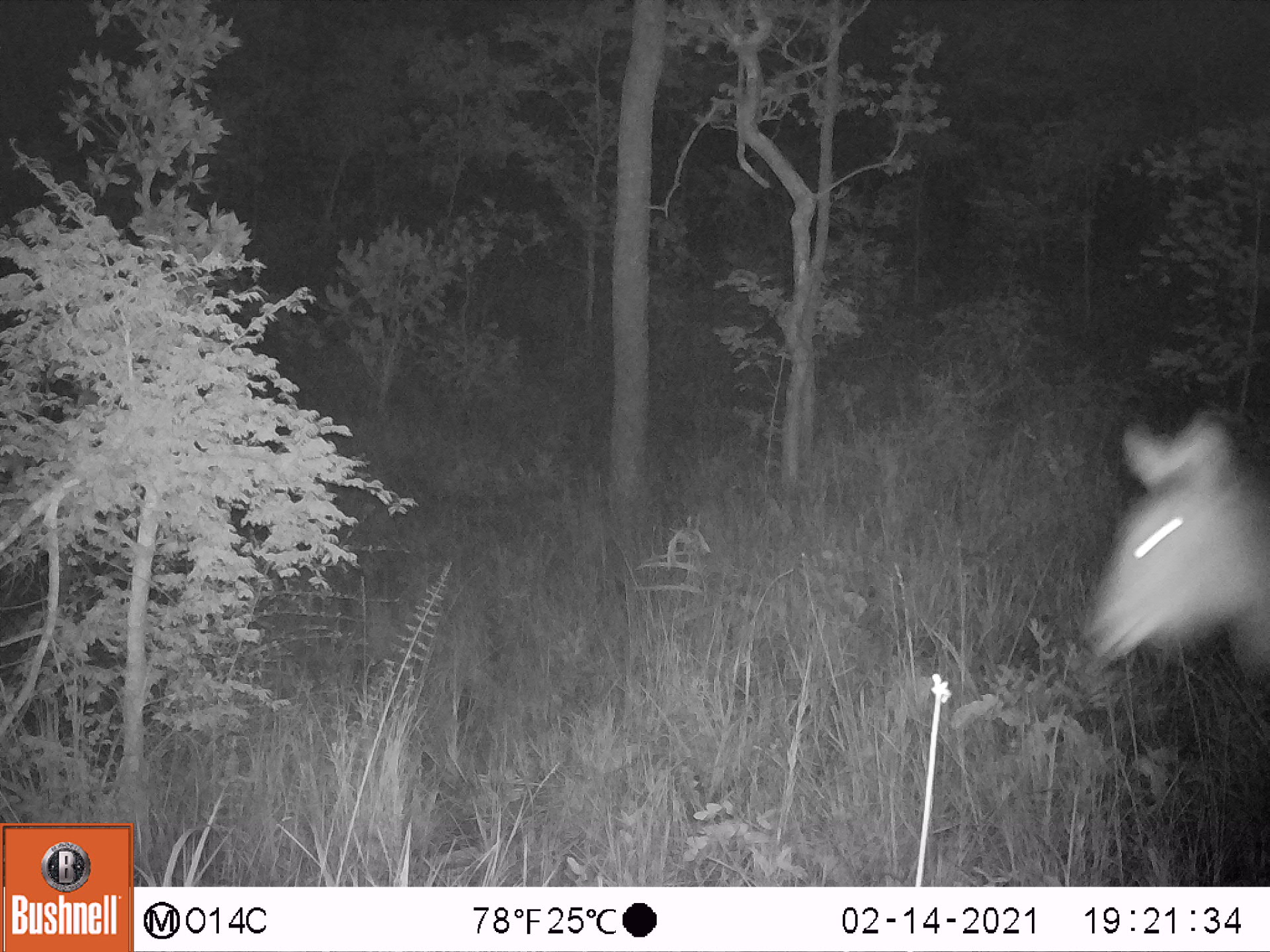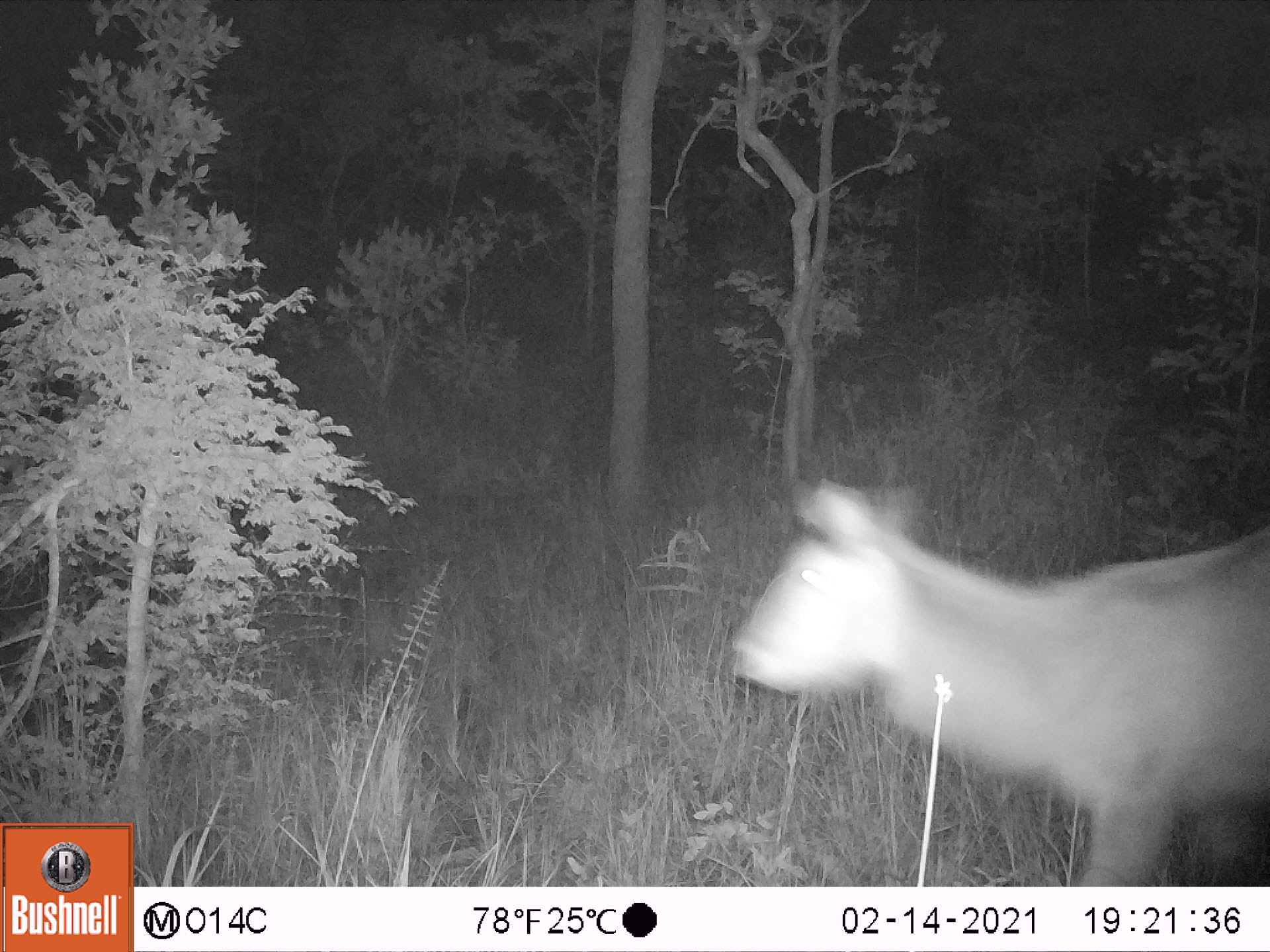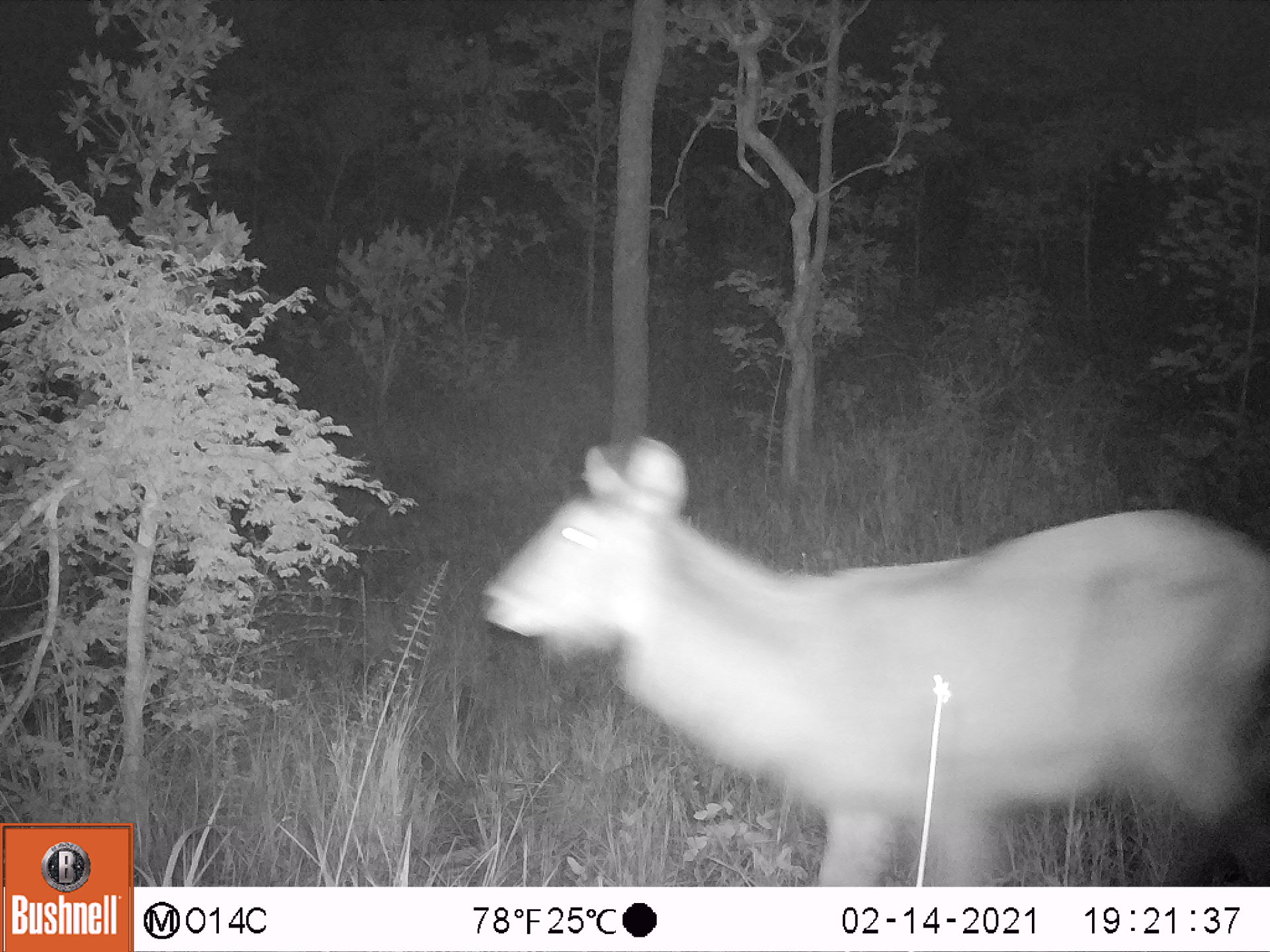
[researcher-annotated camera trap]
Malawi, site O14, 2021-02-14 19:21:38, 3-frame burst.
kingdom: Animalia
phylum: Chordata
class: Mammalia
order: Artiodactyla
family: Bovidae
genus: Kobus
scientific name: Kobus ellipsiprymnus ellipsiprymnus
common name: common waterbuck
Common waterbuck (Kobus ellipsiprymnus ellipsiprymnus), count 1.